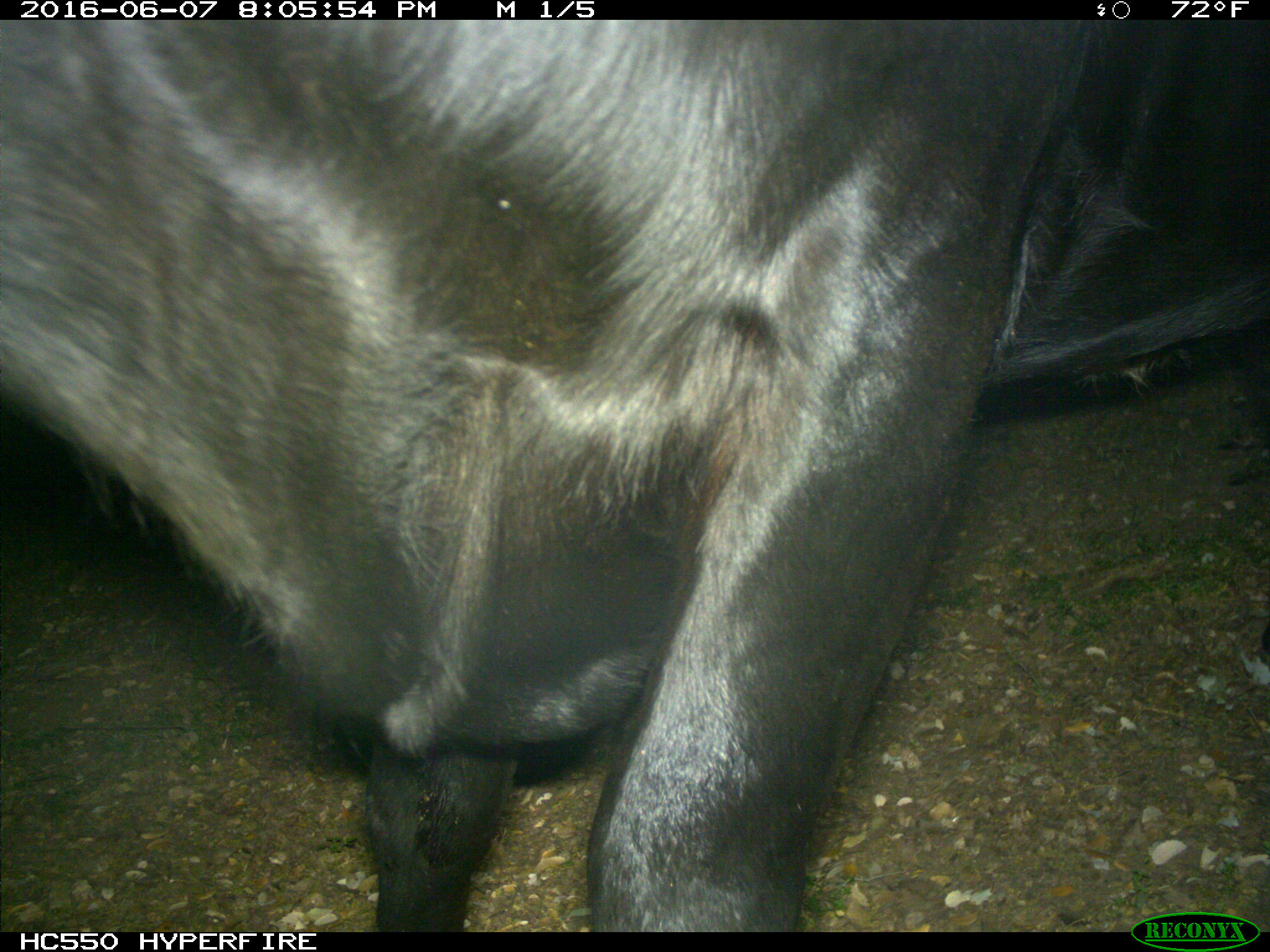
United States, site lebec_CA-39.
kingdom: Animalia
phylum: Chordata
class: Mammalia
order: Artiodactyla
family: Bovidae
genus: Bos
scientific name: Bos taurus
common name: domestic cow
Bos taurus (domestic cow).